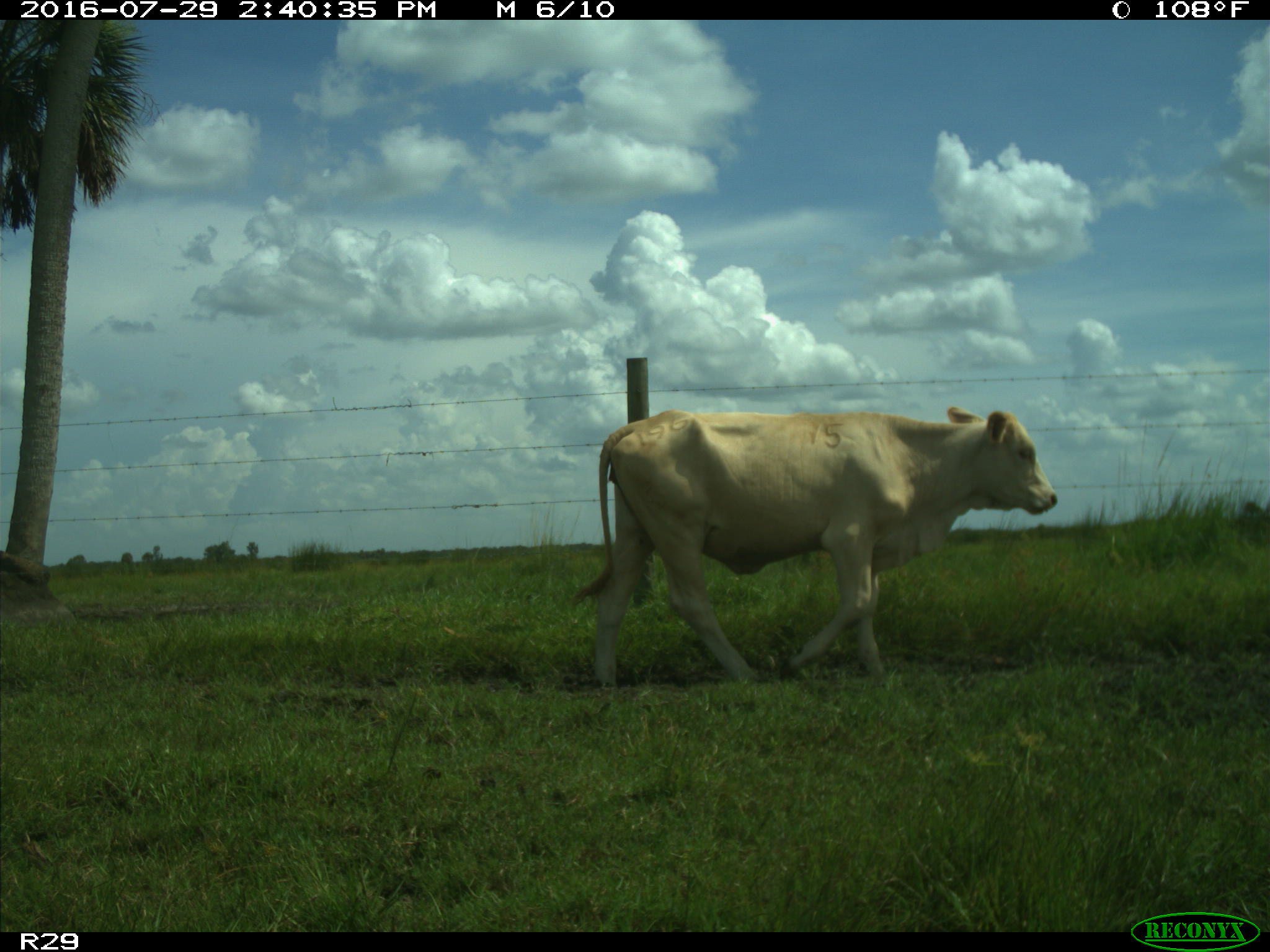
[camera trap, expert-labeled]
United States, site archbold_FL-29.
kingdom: Animalia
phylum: Chordata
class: Mammalia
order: Artiodactyla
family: Bovidae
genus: Bos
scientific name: Bos taurus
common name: domestic cow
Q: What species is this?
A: Bos taurus (domestic cow).